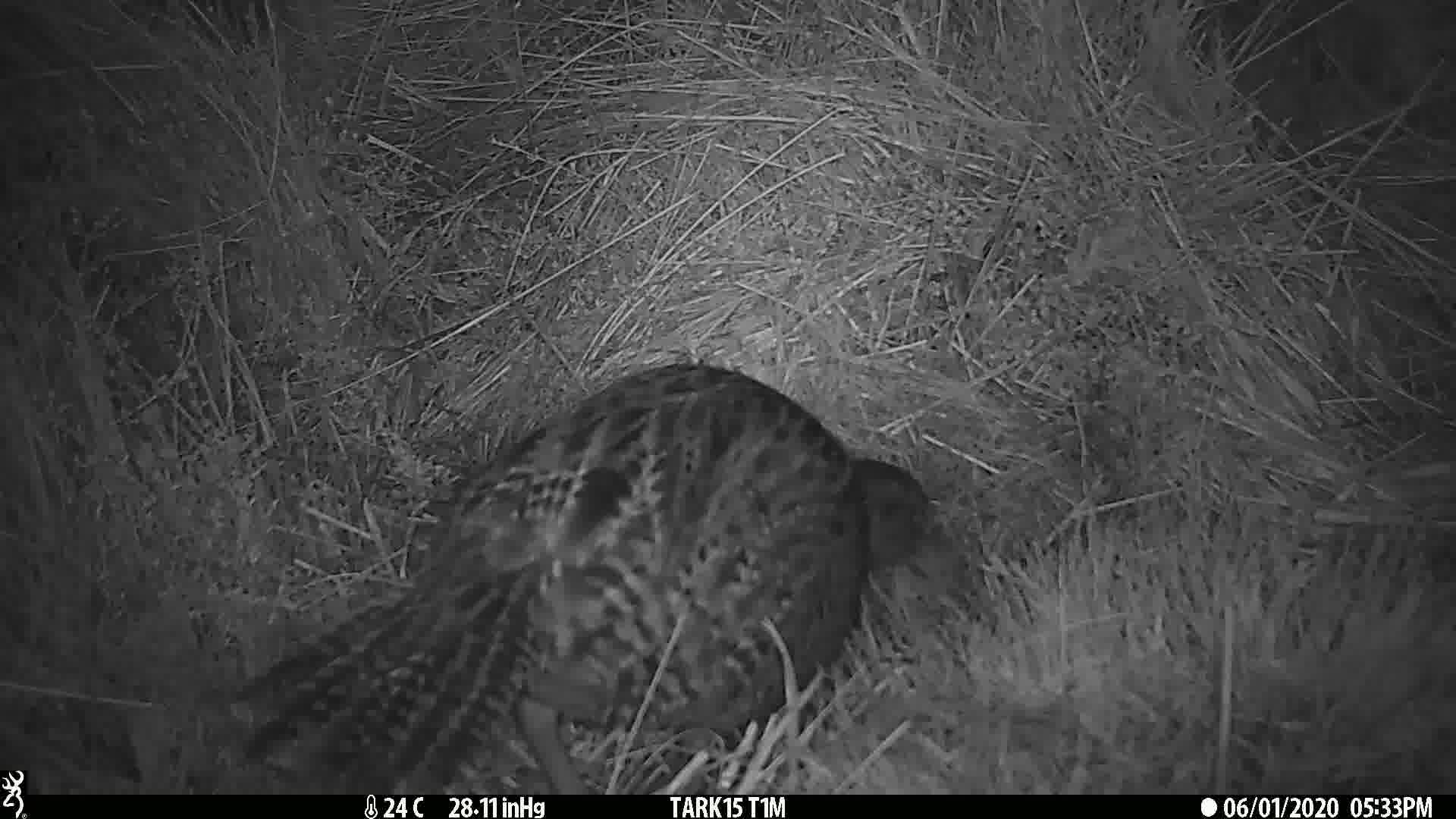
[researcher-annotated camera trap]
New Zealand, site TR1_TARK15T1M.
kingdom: Animalia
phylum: Chordata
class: Aves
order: Gruiformes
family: Rallidae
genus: Gallirallus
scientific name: Gallirallus australis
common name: weka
Weka (Gallirallus australis).